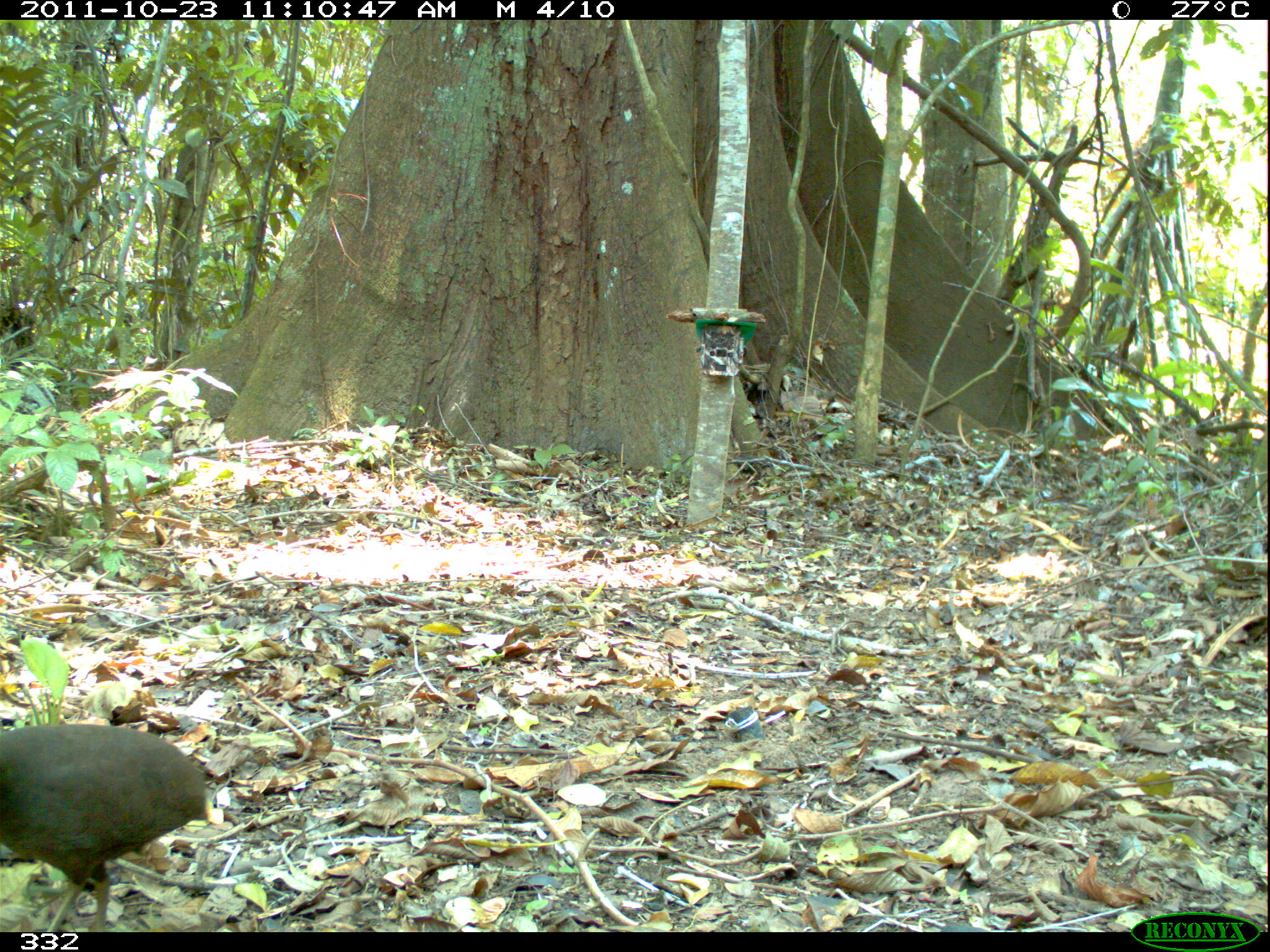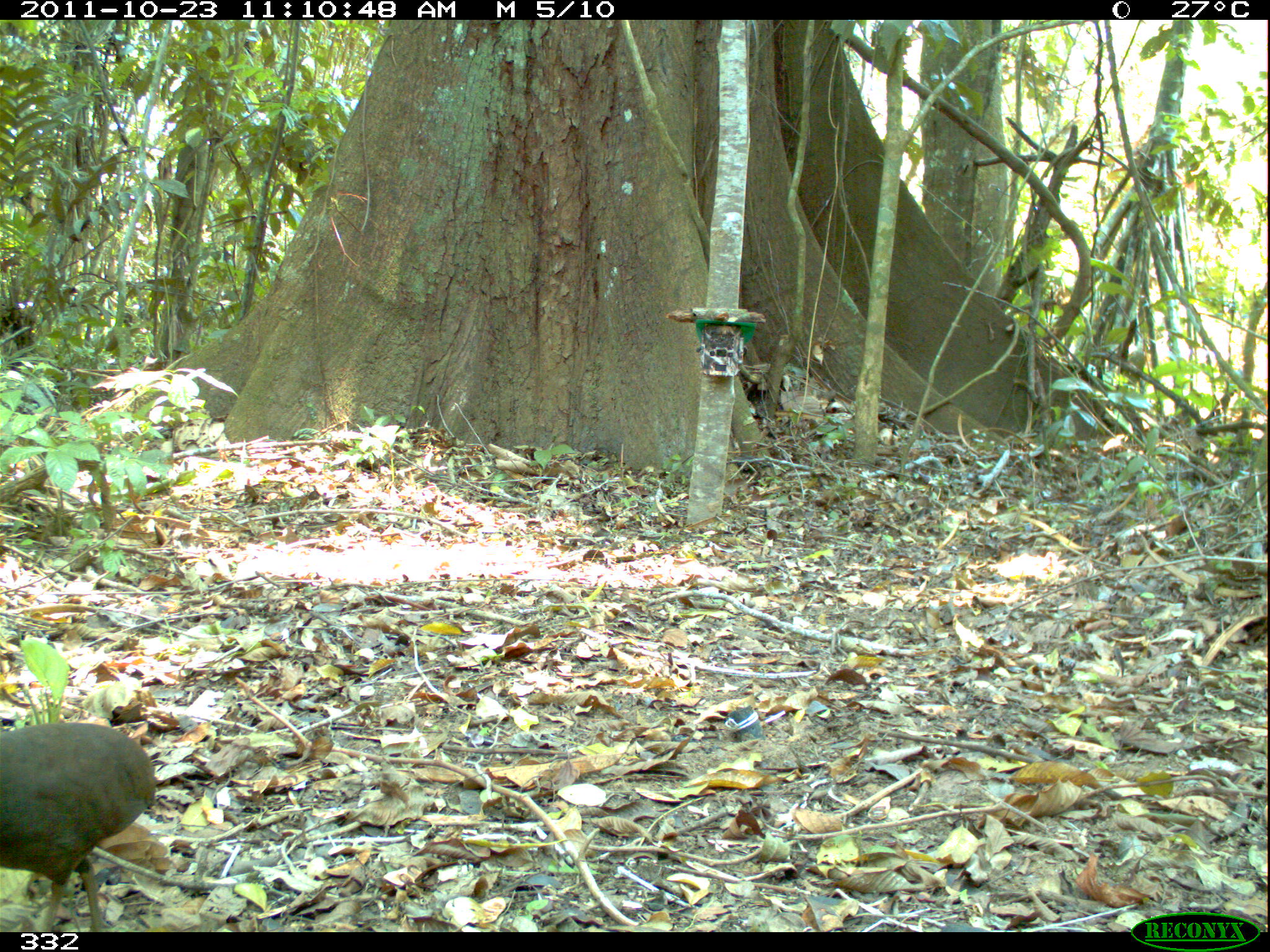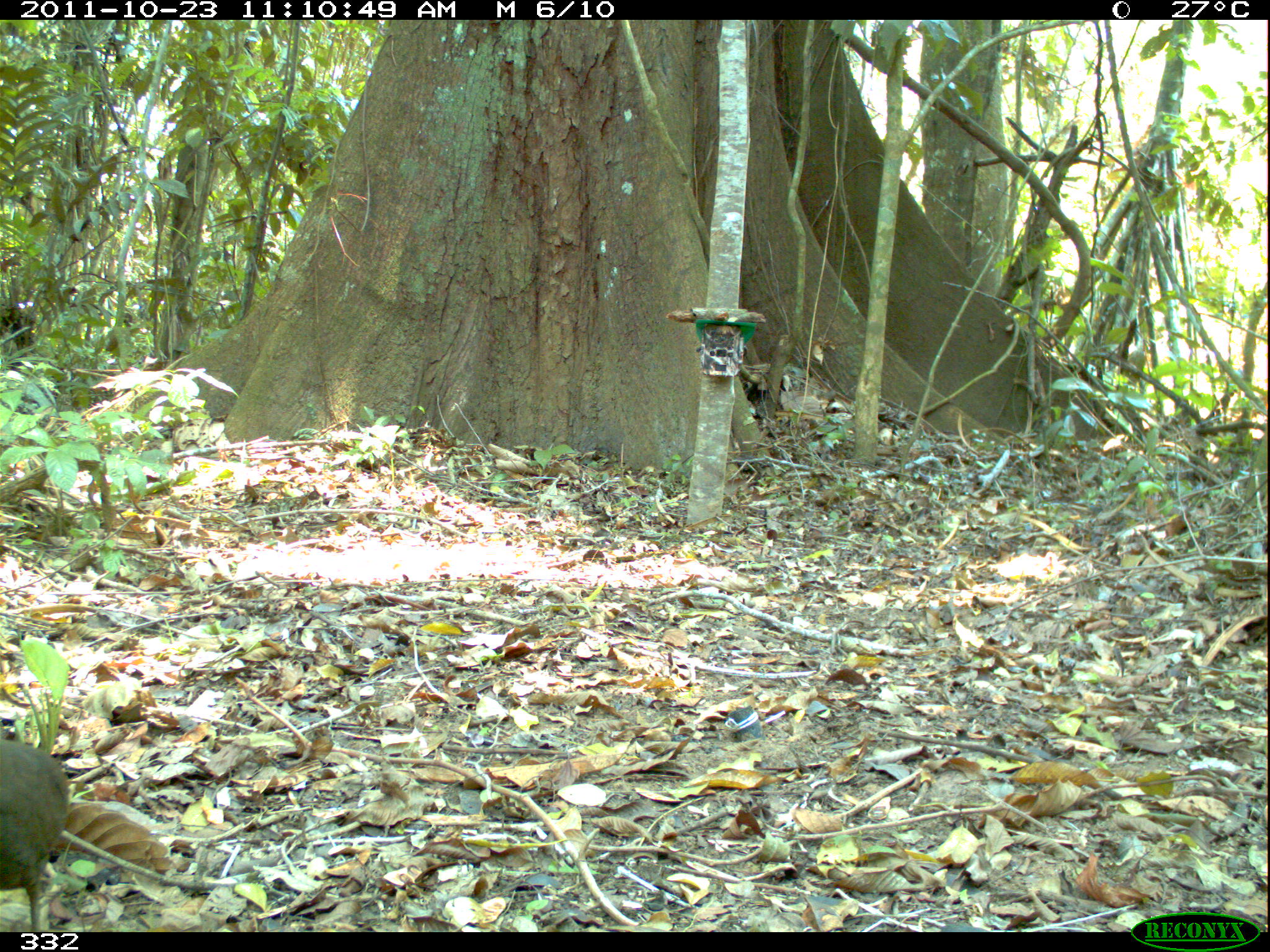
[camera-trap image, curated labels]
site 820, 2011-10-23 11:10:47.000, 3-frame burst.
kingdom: Animalia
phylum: Chordata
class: Aves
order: Tinamiformes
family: Tinamidae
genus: Crypturellus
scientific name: Crypturellus cinereus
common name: cinereous tinamou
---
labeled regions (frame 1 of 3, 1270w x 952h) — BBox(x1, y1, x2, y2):
crypturellus cinereus: BBox(0, 718, 209, 932)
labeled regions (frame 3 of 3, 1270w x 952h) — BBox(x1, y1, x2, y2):
crypturellus cinereus: BBox(0, 734, 69, 932)